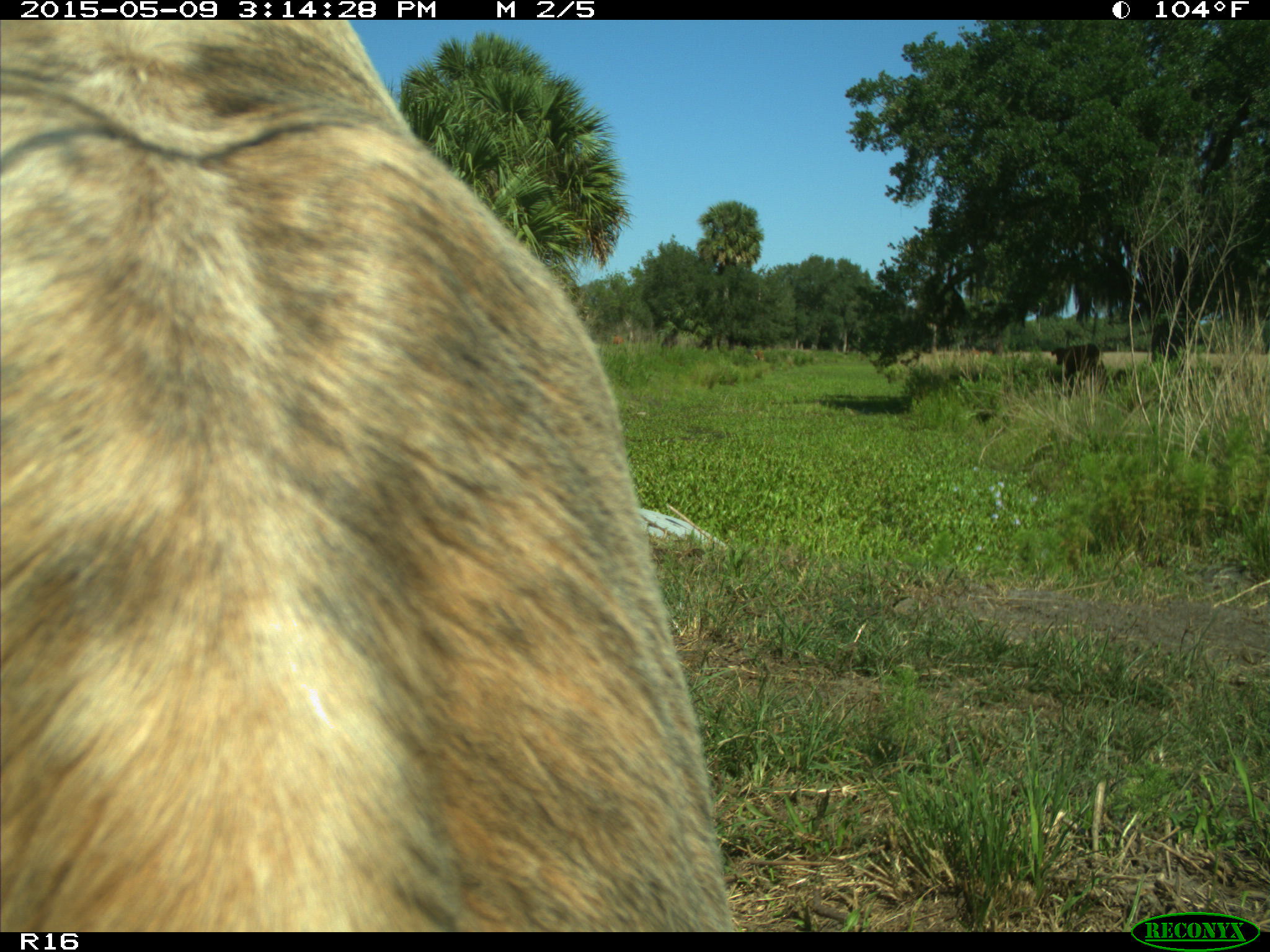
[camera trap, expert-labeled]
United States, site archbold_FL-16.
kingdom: Animalia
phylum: Chordata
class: Mammalia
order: Artiodactyla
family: Bovidae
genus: Bos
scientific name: Bos taurus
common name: domestic cow